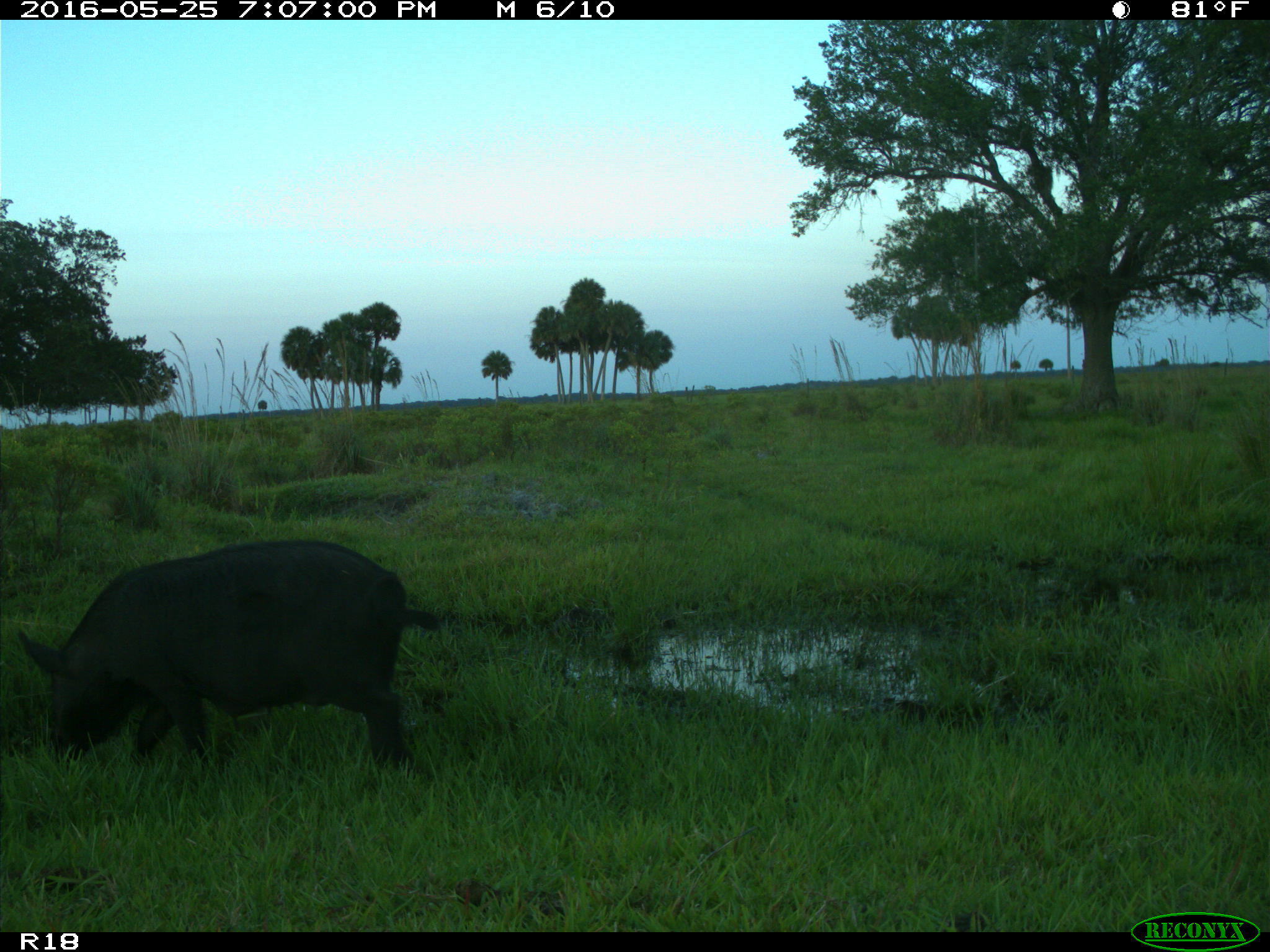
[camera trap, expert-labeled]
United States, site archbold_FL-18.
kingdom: Animalia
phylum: Chordata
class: Mammalia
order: Artiodactyla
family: Suidae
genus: Sus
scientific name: Sus scrofa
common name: wild boar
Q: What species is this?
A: Sus scrofa (wild boar).